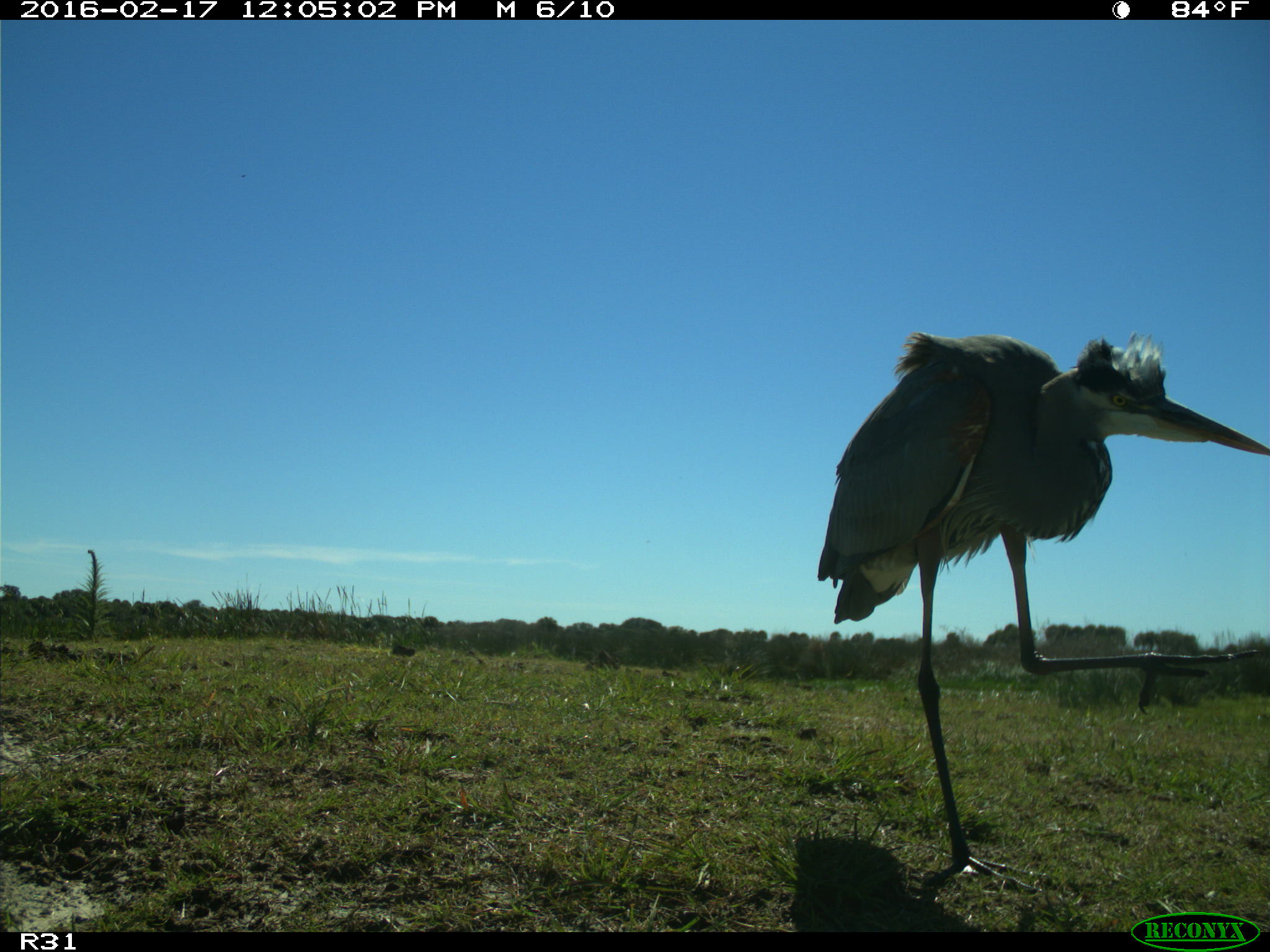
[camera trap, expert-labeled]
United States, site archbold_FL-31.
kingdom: Animalia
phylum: Chordata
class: Aves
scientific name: Aves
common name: birds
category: unidentified bird